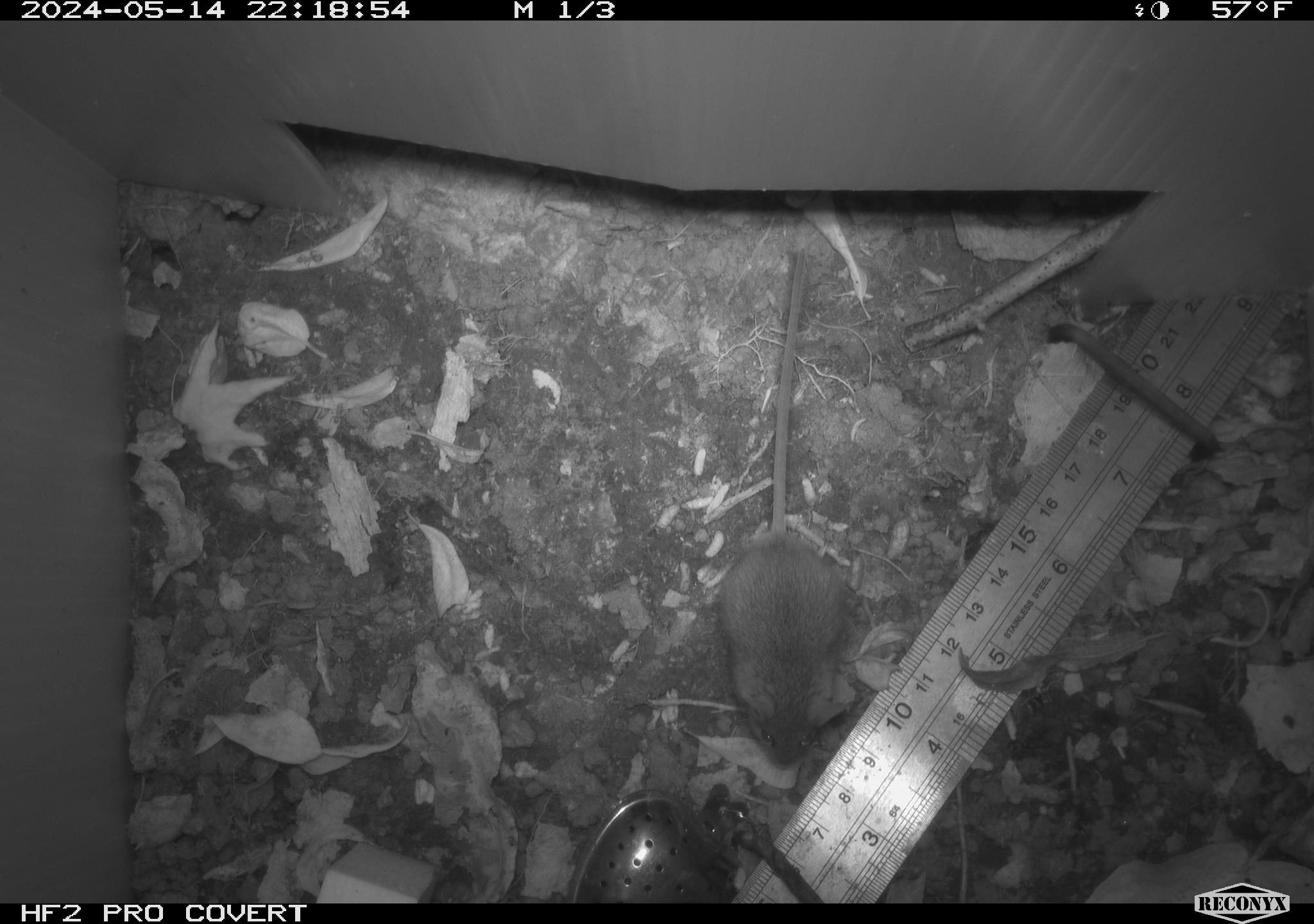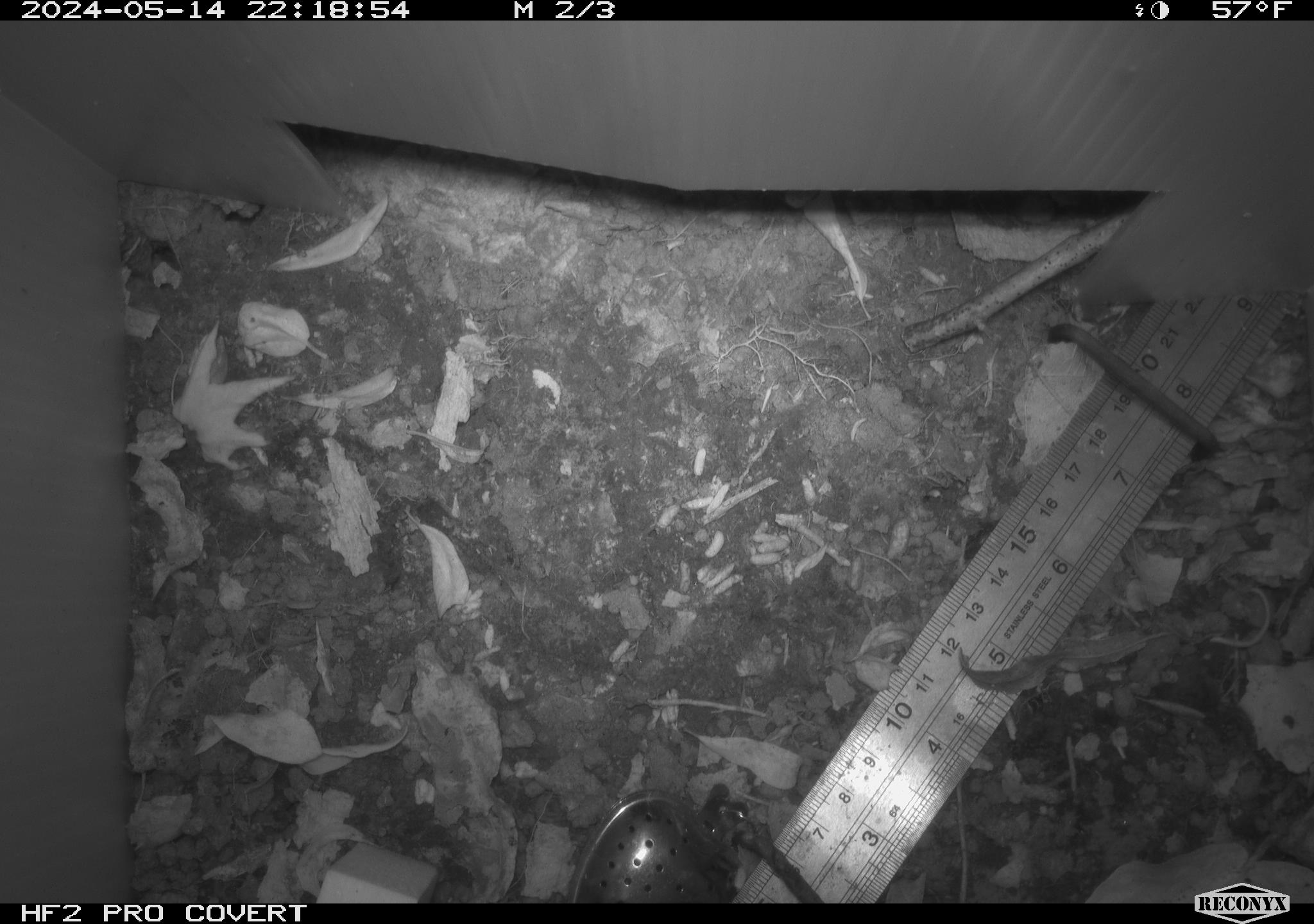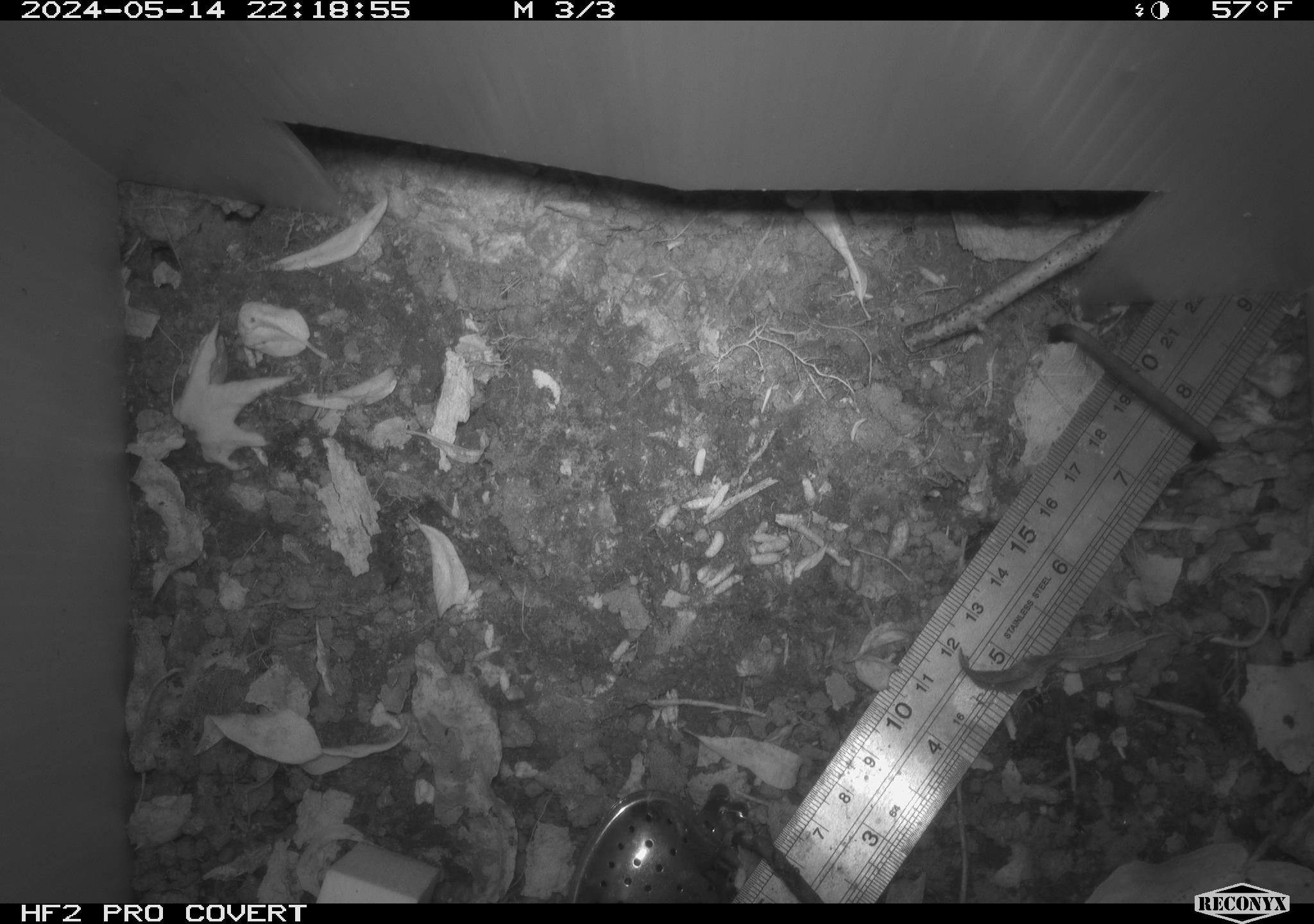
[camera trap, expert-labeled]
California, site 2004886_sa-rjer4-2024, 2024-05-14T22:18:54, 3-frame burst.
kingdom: Animalia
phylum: Chordata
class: Mammalia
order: Rodentia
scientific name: Rodentia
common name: mouse species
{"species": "mouse species (Rodentia)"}